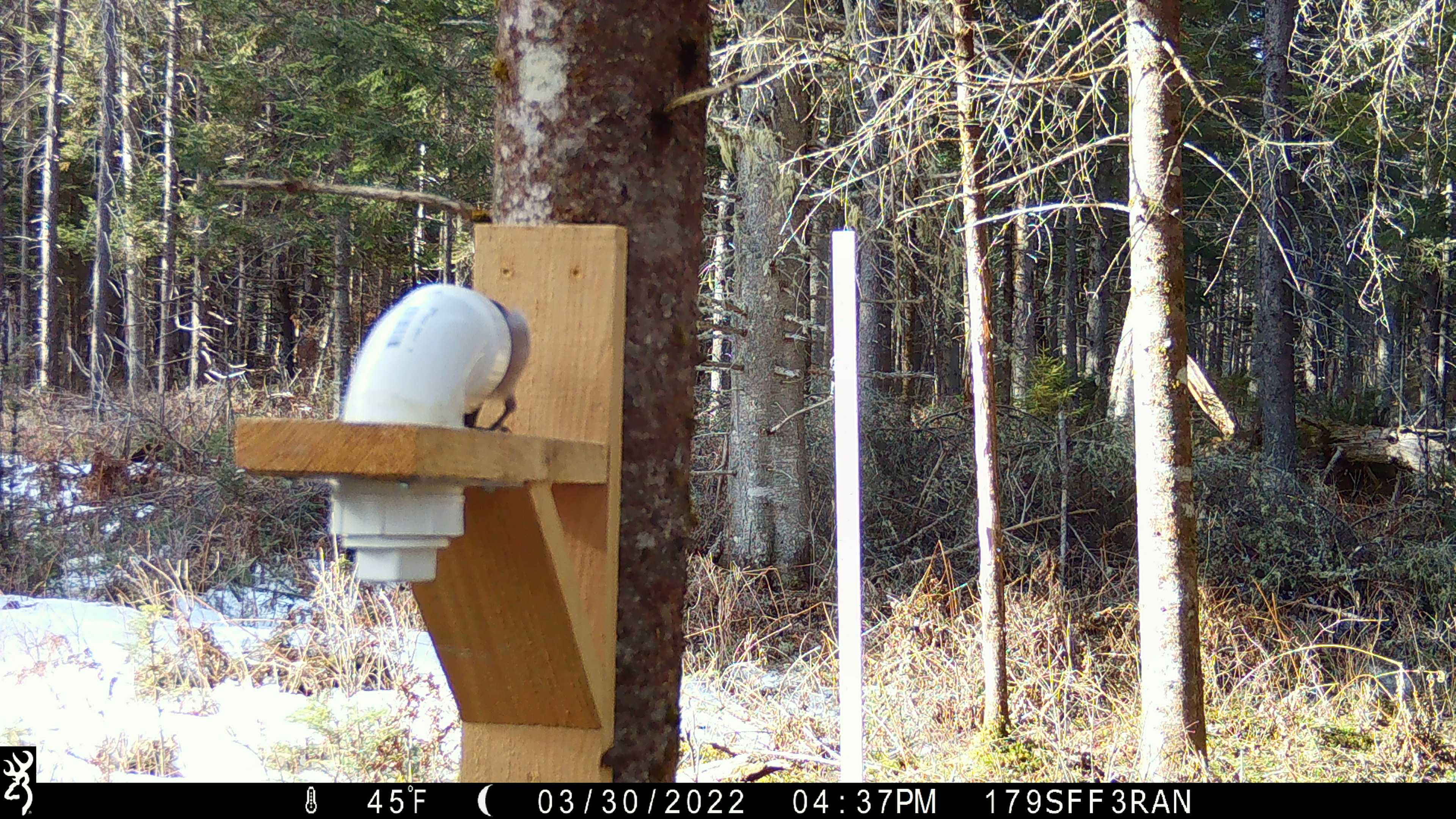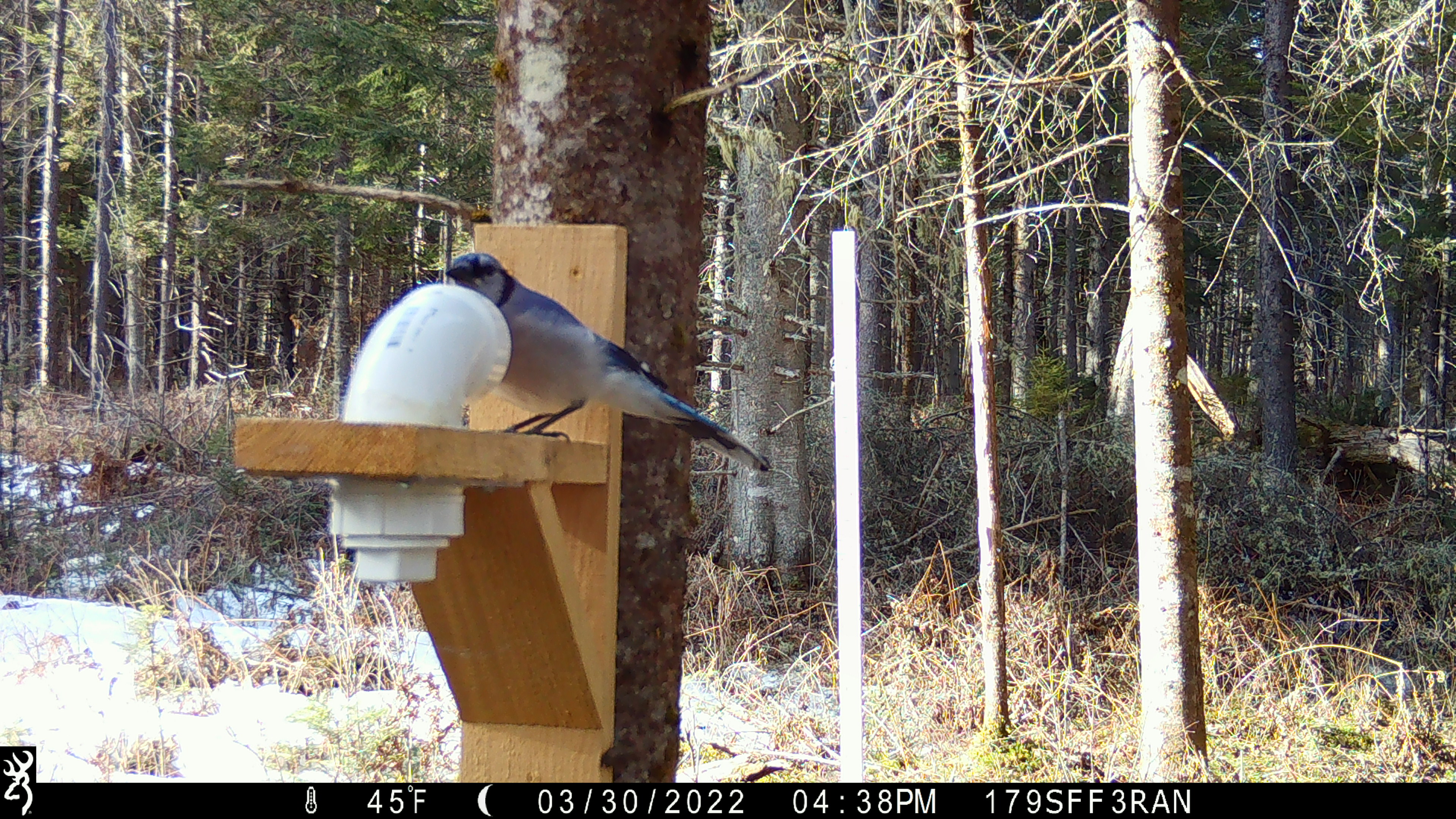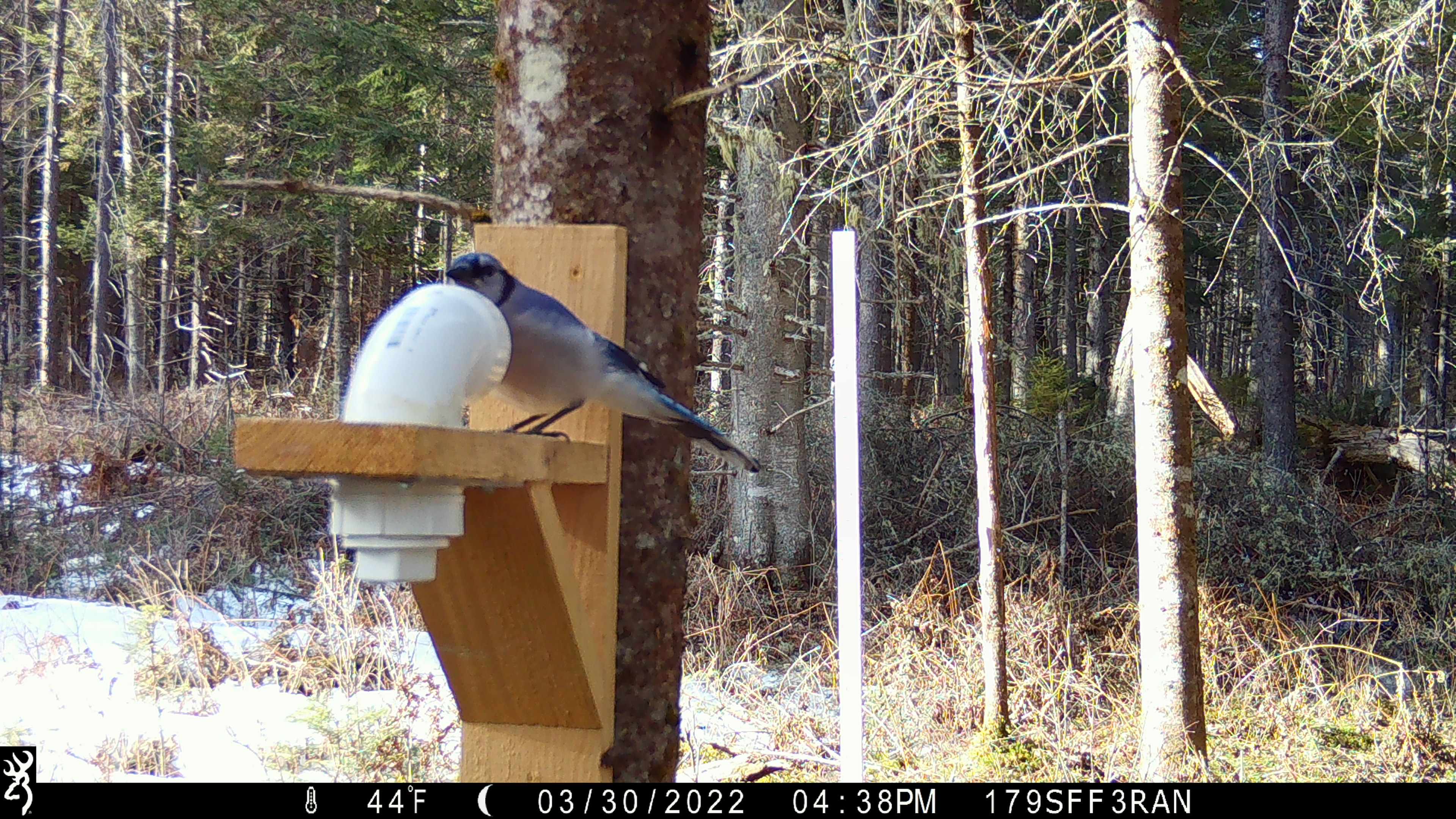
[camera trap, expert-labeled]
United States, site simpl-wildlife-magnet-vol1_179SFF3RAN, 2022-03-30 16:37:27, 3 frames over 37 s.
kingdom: Animalia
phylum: Chordata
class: Aves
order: Passeriformes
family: Corvidae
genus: Cyanocitta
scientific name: Cyanocitta cristata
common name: blue jay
Blue jay (Cyanocitta cristata).